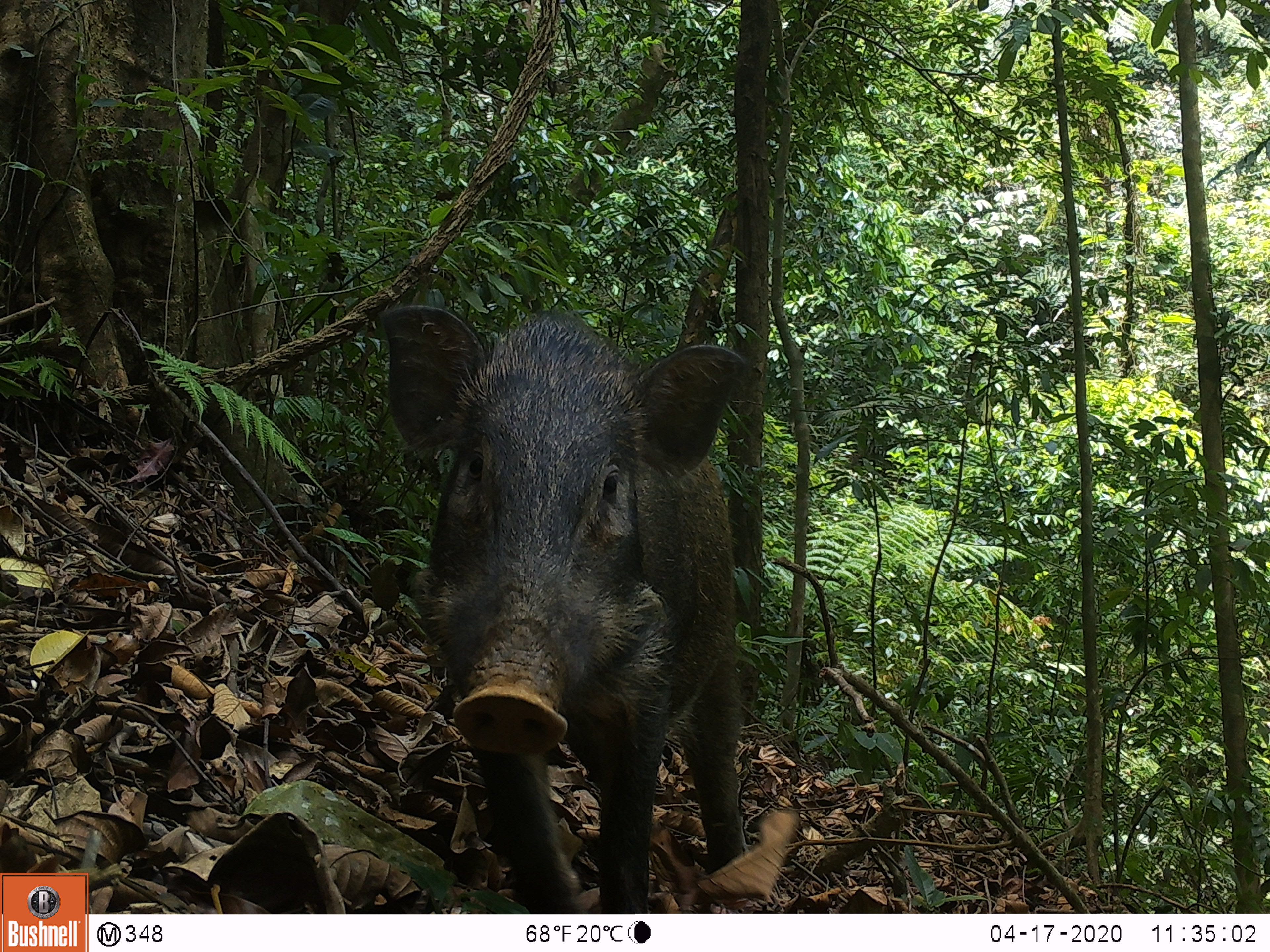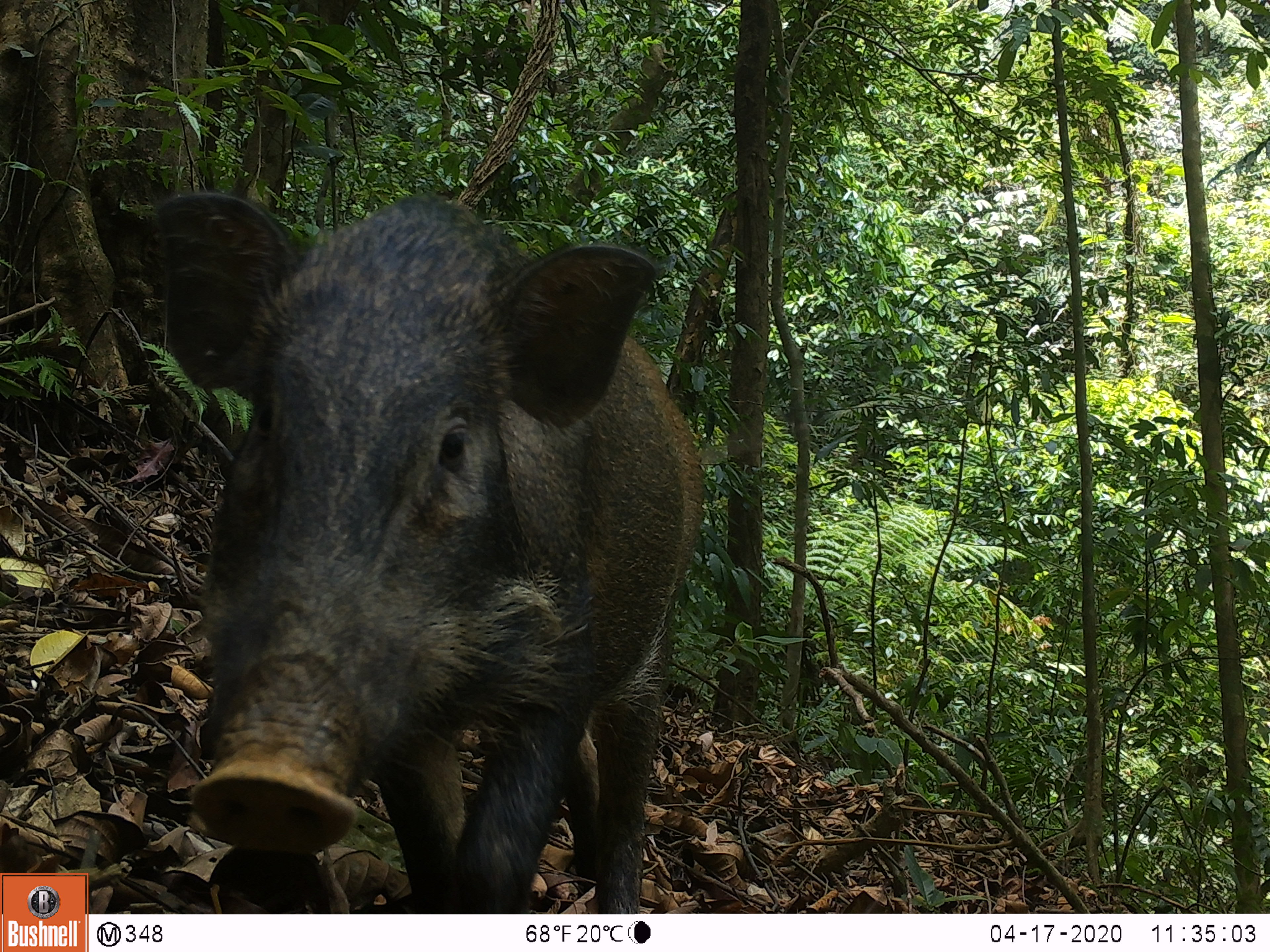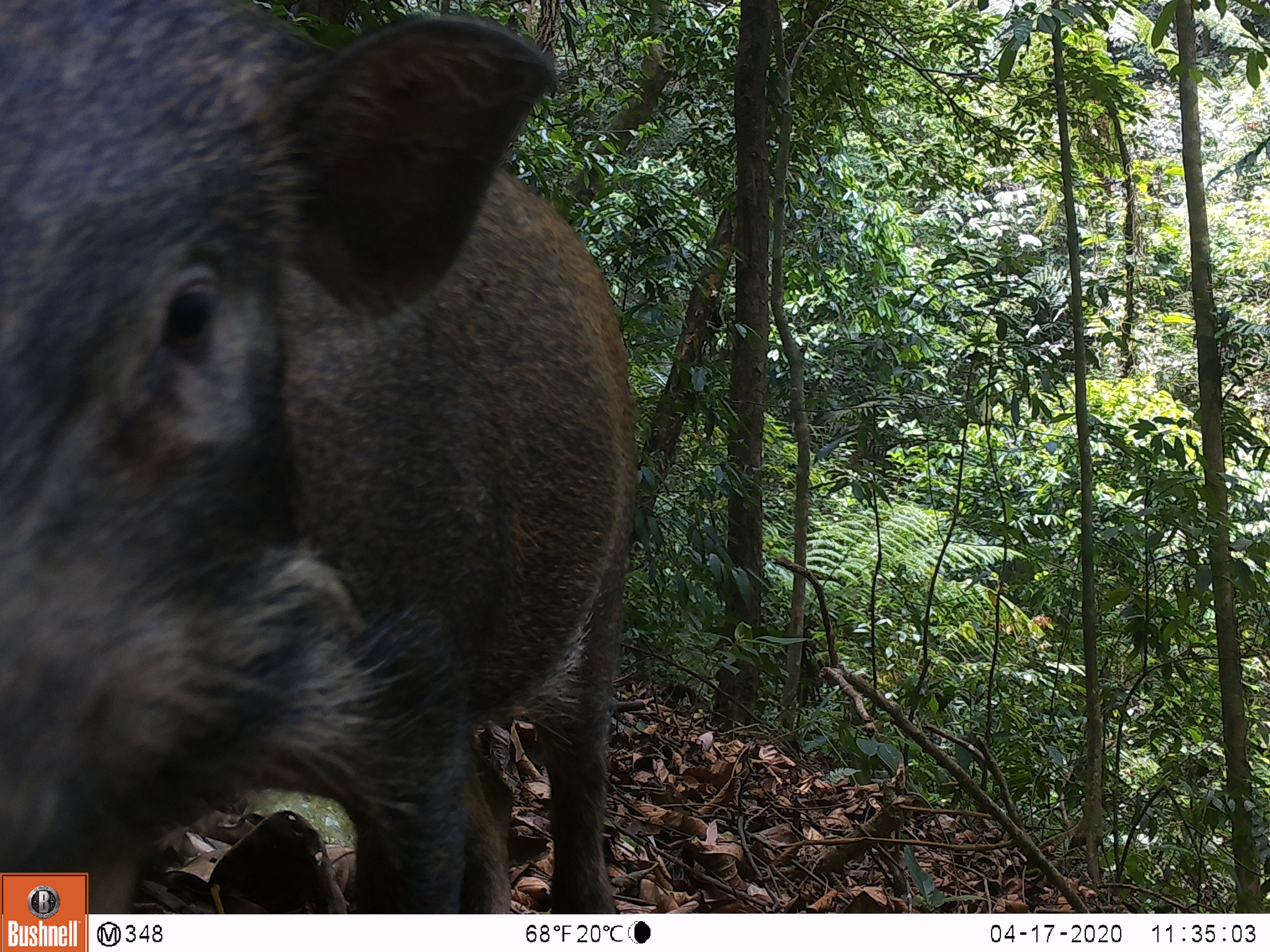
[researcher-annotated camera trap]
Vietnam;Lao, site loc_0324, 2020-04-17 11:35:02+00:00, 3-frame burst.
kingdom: Animalia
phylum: Chordata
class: Mammalia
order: Artiodactyla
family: Suidae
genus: Sus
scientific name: Sus scrofa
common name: eurasian wild pig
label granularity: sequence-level